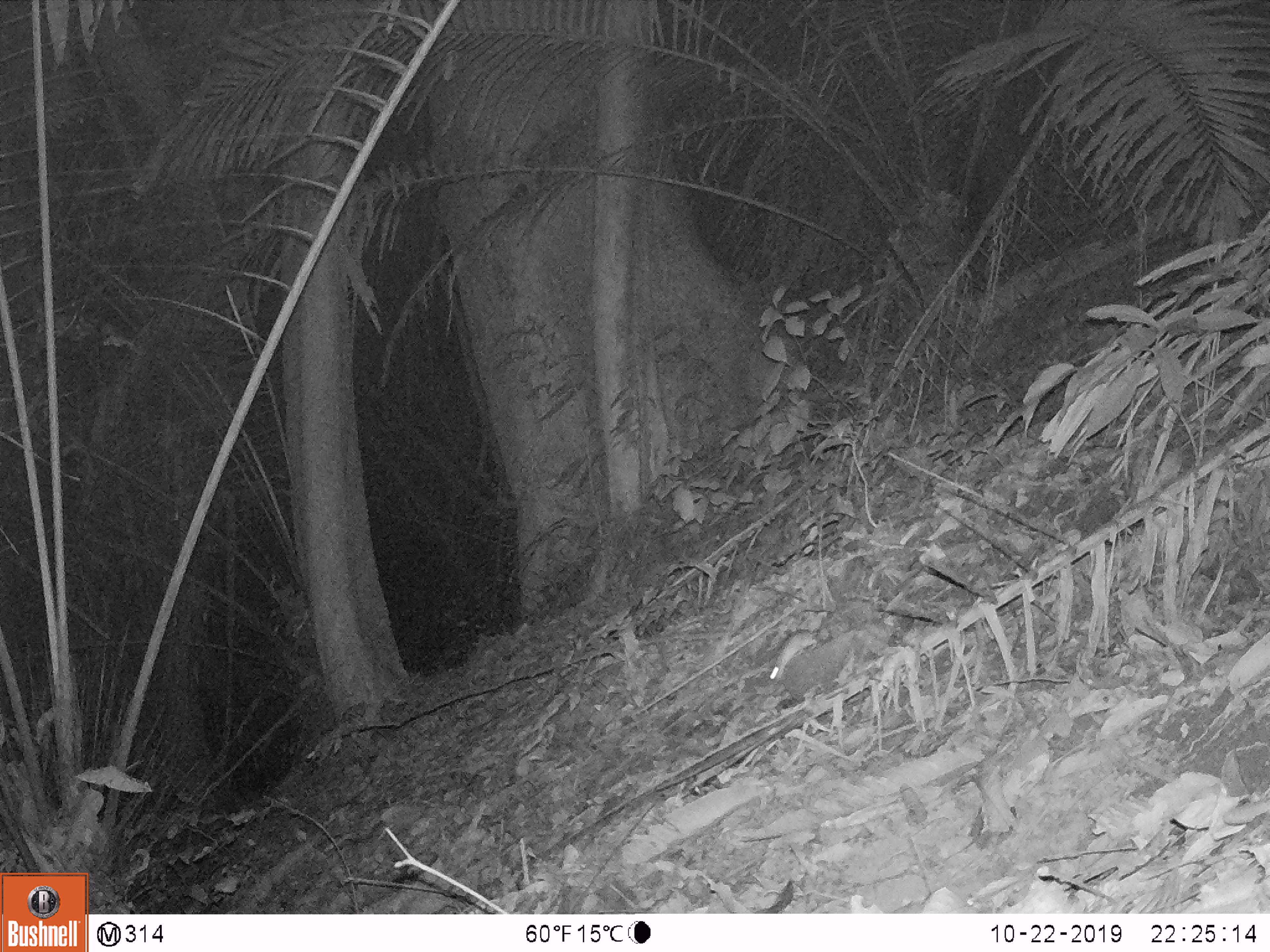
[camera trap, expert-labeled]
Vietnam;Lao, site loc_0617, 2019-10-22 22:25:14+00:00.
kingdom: Animalia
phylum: Chordata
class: Mammalia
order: Rodentia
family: Muridae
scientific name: Muridae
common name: old-world mice and rats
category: unidentified murid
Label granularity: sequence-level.